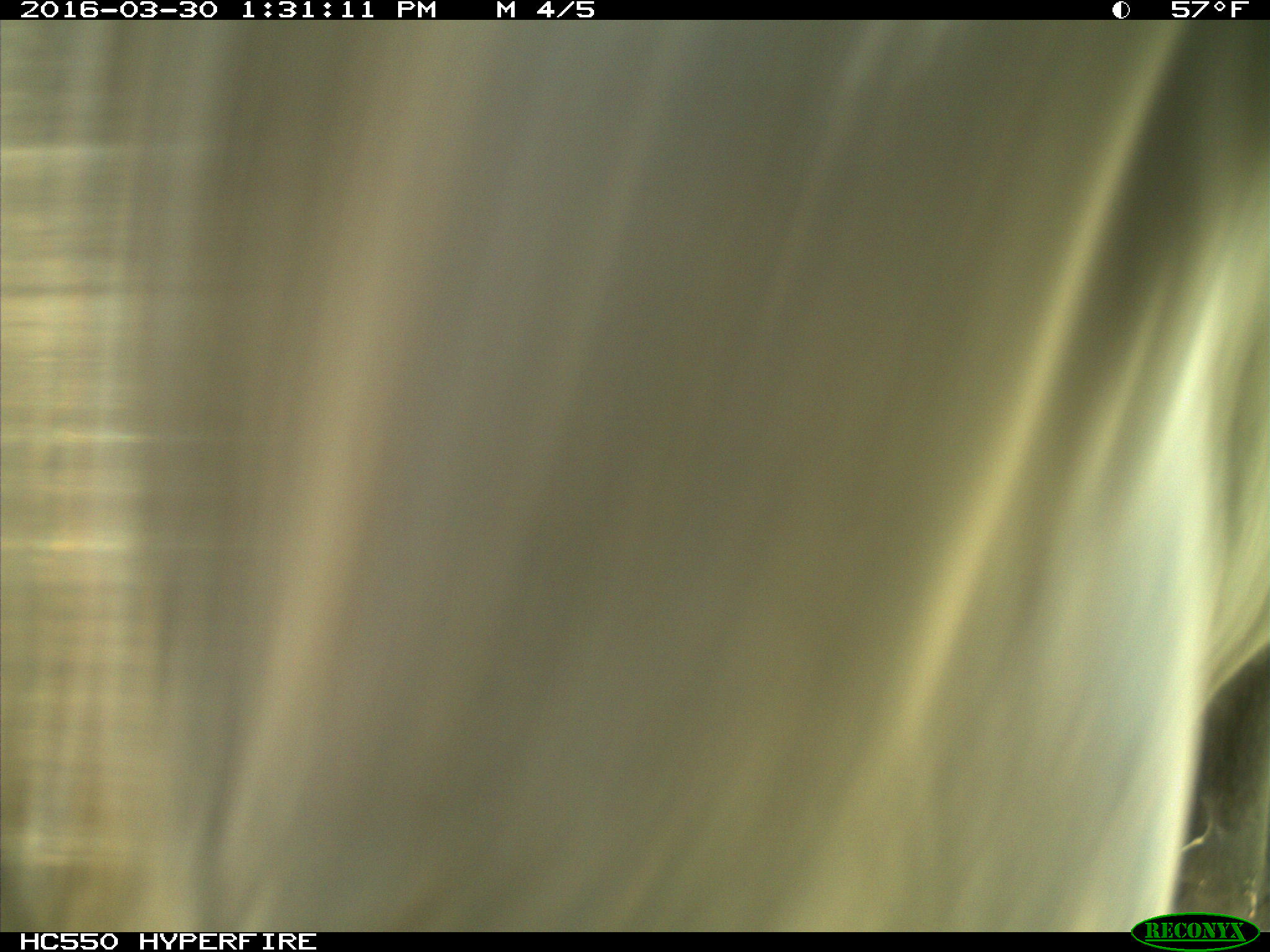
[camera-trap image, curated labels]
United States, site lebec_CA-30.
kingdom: Animalia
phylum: Chordata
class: Mammalia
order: Artiodactyla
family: Bovidae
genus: Bos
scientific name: Bos taurus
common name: domestic cow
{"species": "Bos taurus (domestic cow)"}